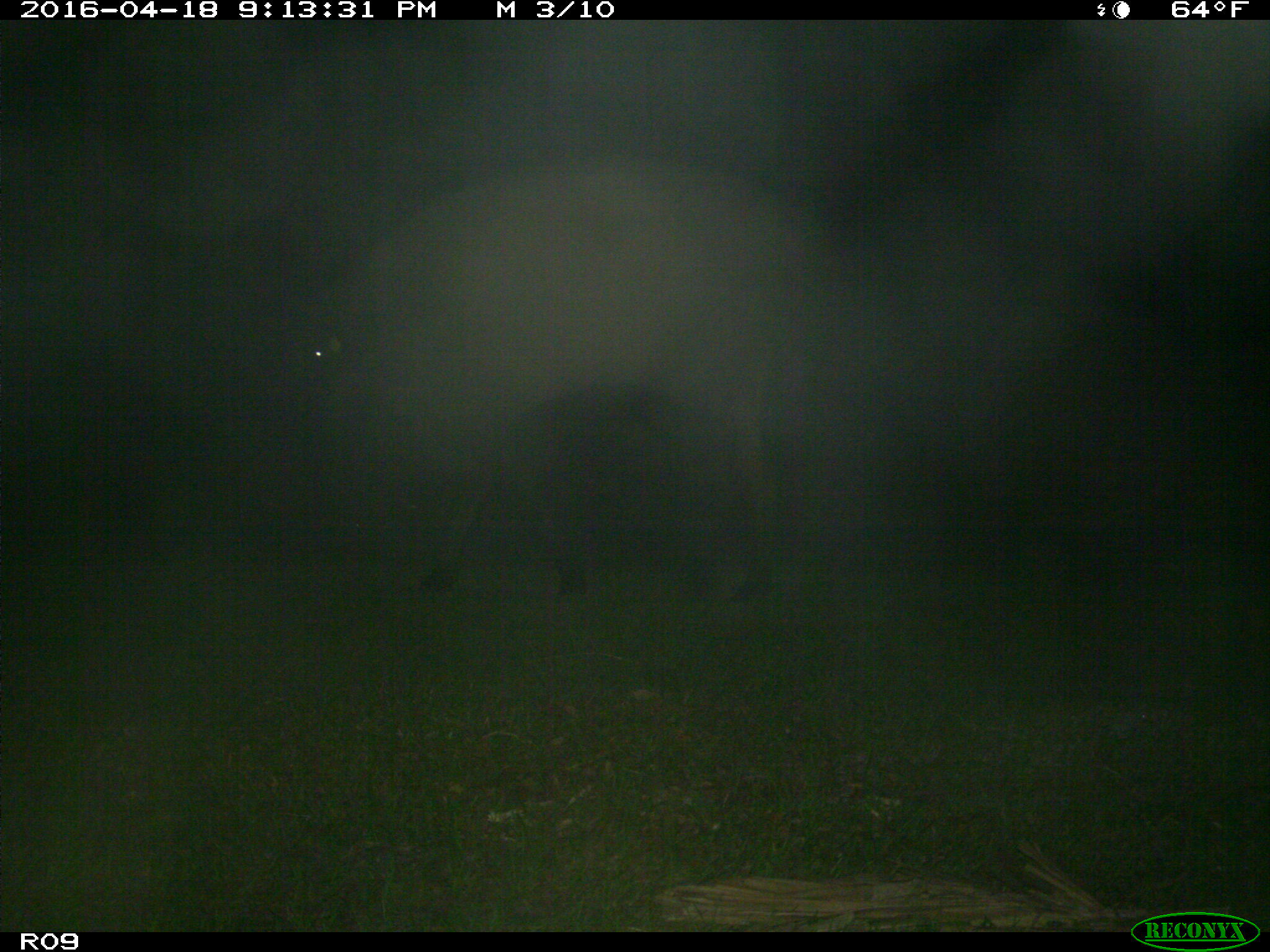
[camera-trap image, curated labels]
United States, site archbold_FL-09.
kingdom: Animalia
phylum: Chordata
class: Mammalia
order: Artiodactyla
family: Bovidae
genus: Bos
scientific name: Bos taurus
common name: domestic cow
Bos taurus (domestic cow).